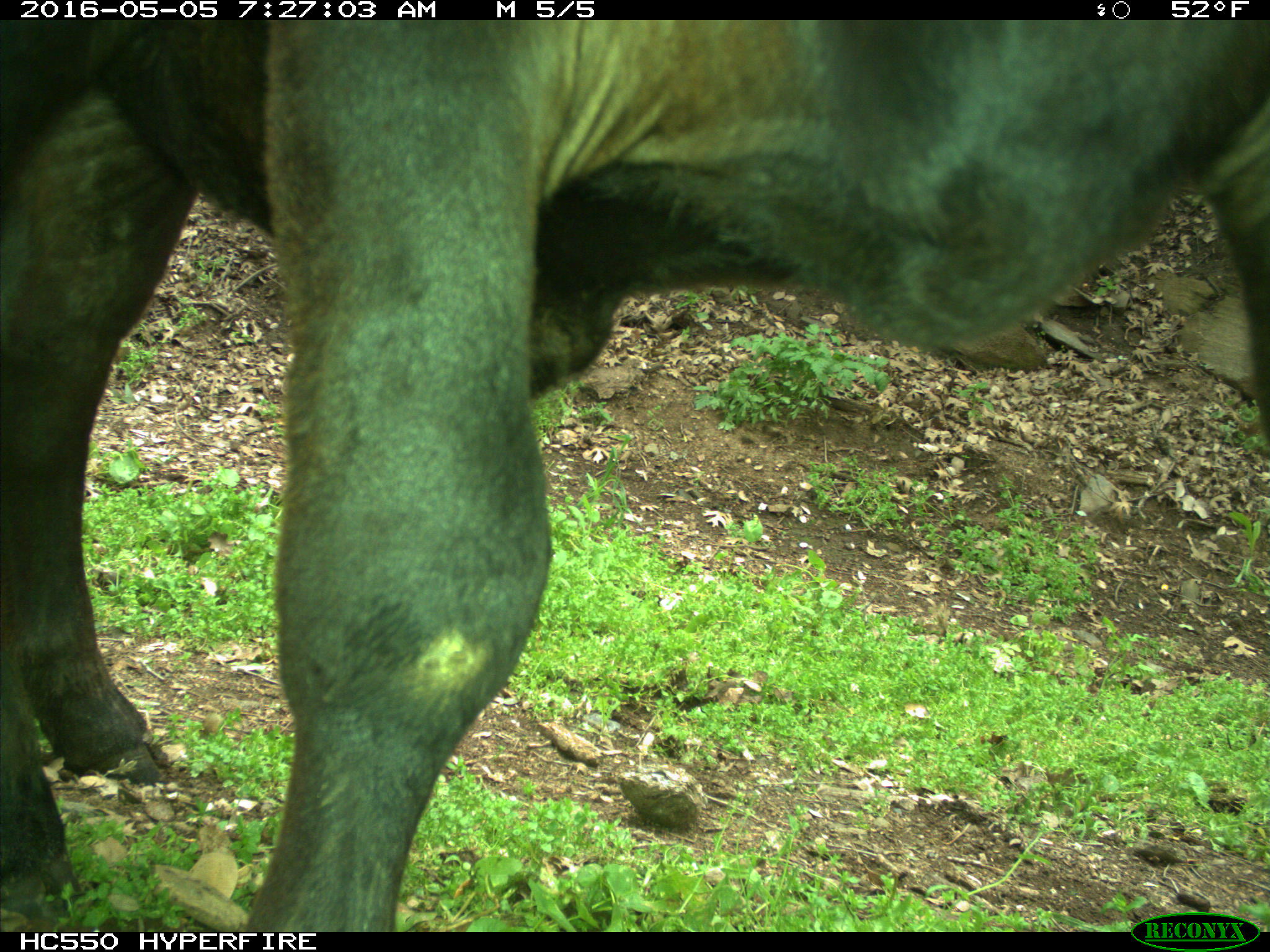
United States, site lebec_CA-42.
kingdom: Animalia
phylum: Chordata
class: Mammalia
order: Artiodactyla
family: Bovidae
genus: Bos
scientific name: Bos taurus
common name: domestic cow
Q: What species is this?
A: Bos taurus (domestic cow).